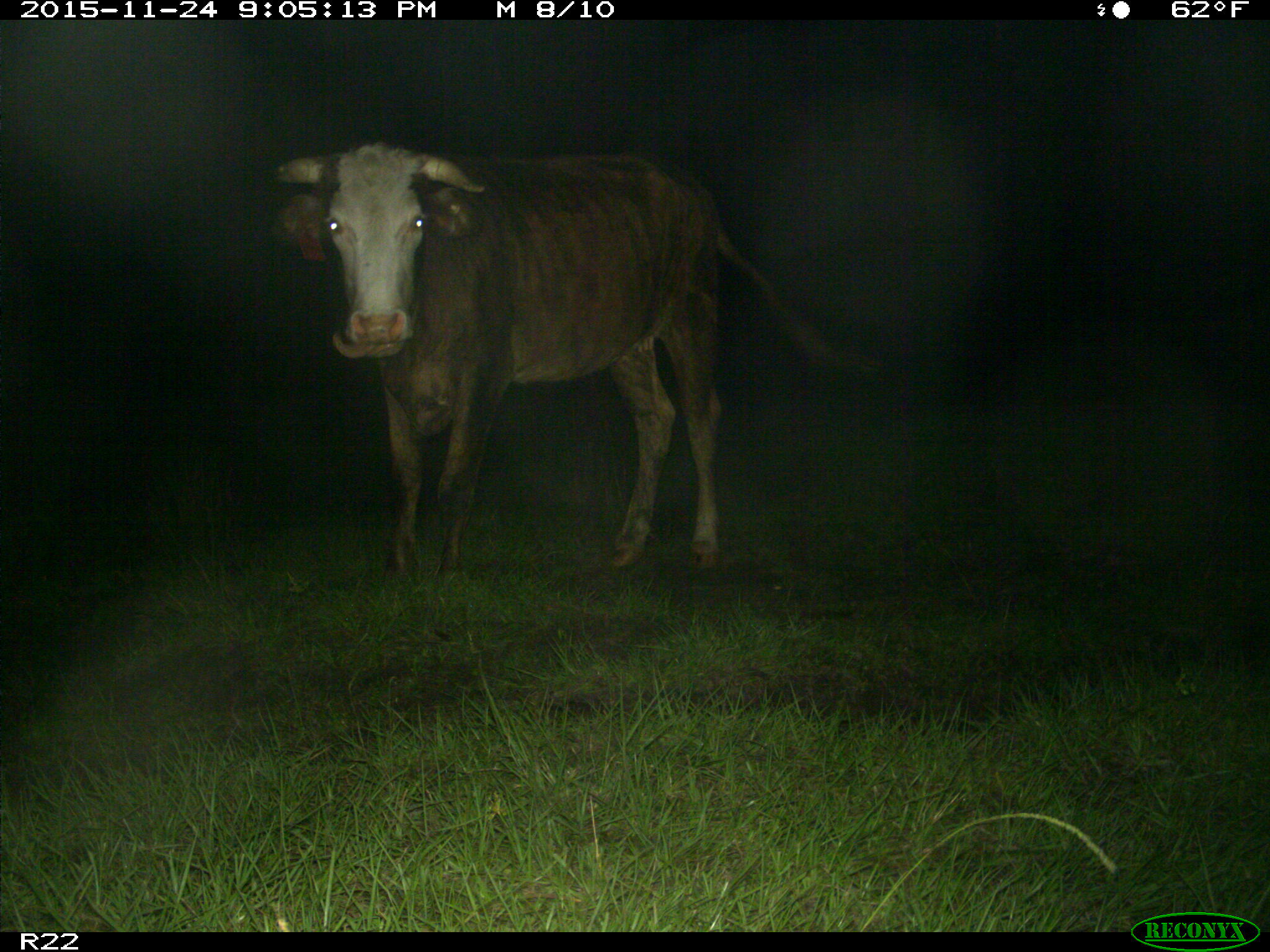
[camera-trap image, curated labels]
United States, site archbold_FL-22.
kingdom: Animalia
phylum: Chordata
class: Mammalia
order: Artiodactyla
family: Bovidae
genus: Bos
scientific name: Bos taurus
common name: domestic cow